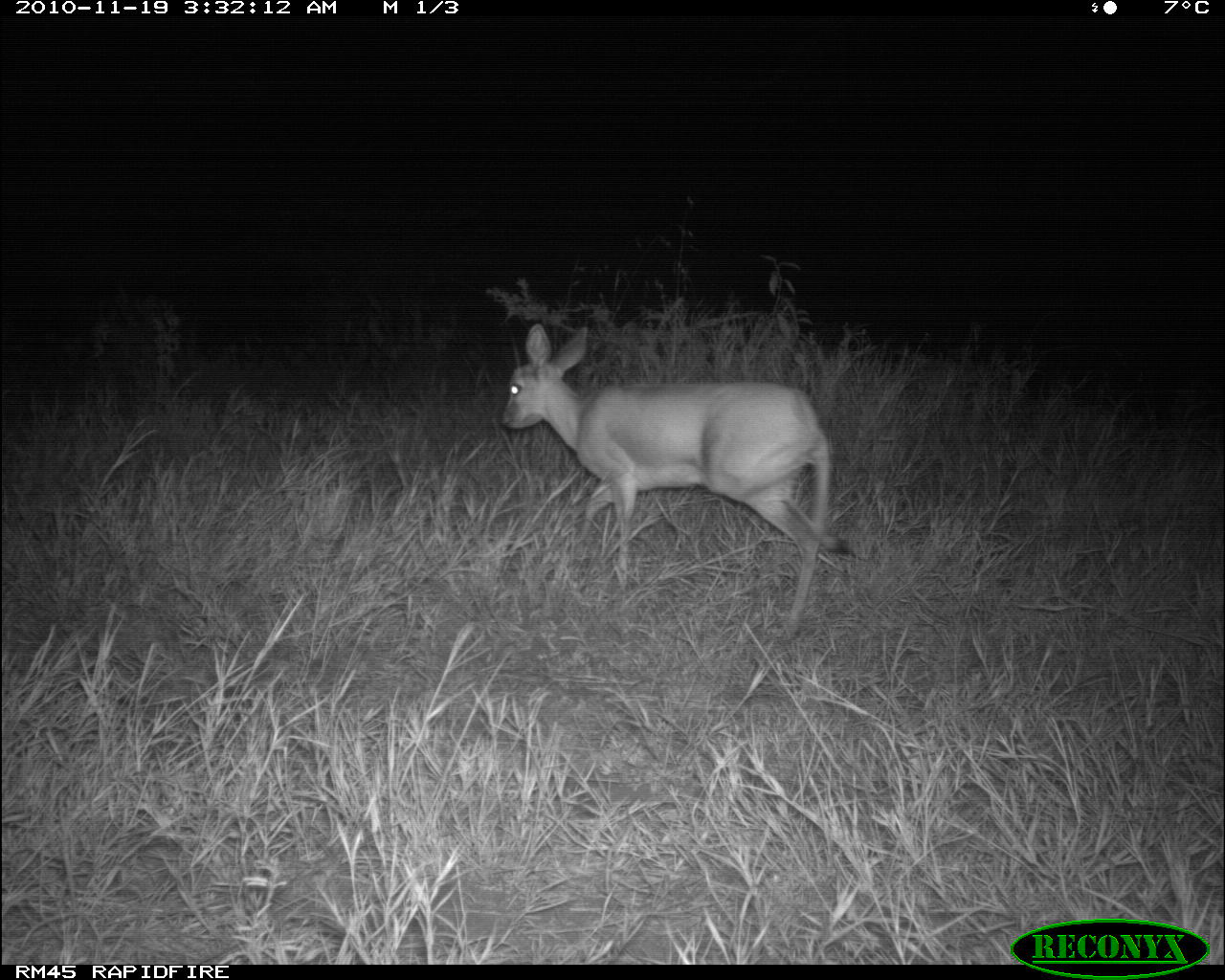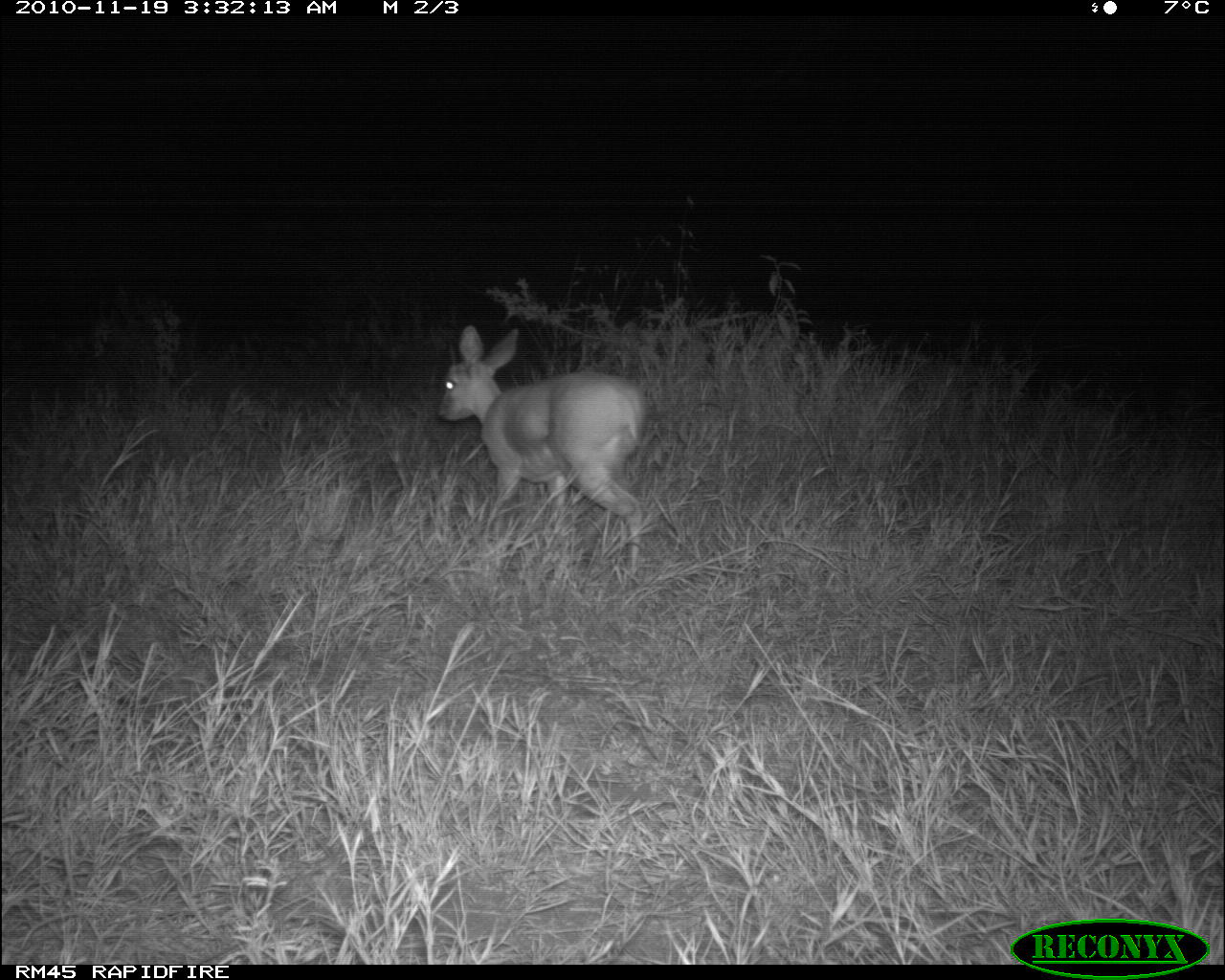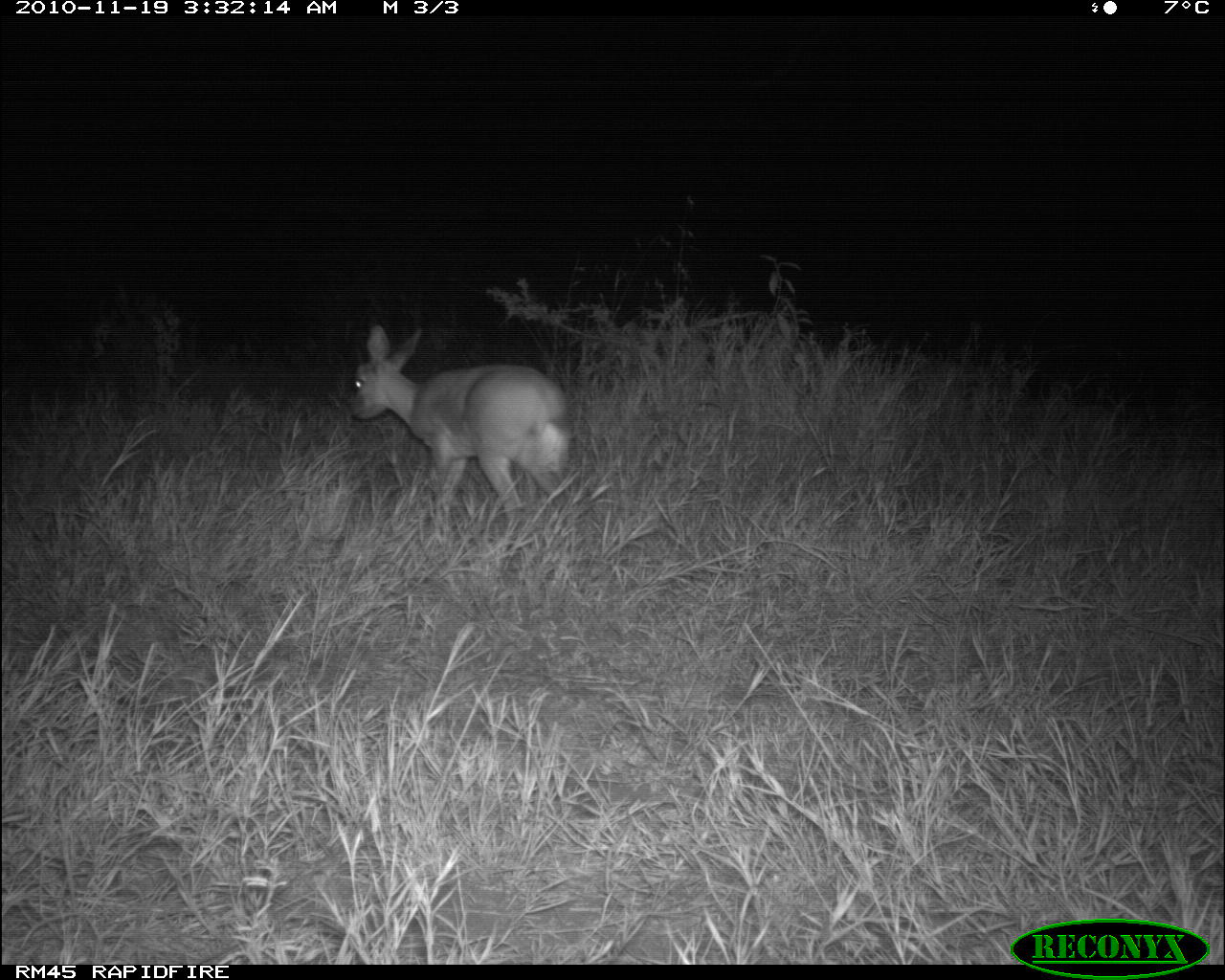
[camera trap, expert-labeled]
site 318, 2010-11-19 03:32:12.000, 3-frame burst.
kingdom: Animalia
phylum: Chordata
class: Mammalia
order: Artiodactyla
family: Bovidae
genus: Sylvicapra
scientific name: Sylvicapra grimmia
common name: bush duiker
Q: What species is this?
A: Sylvicapra grimmia (bush duiker).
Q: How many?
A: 1.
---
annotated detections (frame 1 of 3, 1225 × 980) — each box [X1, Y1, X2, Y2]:
sylvicapra grimmia: [499, 322, 861, 636]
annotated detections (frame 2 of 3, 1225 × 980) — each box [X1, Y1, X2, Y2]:
sylvicapra grimmia: [436, 324, 649, 578]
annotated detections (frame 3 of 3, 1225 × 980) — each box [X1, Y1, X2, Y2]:
sylvicapra grimmia: [345, 324, 572, 528]